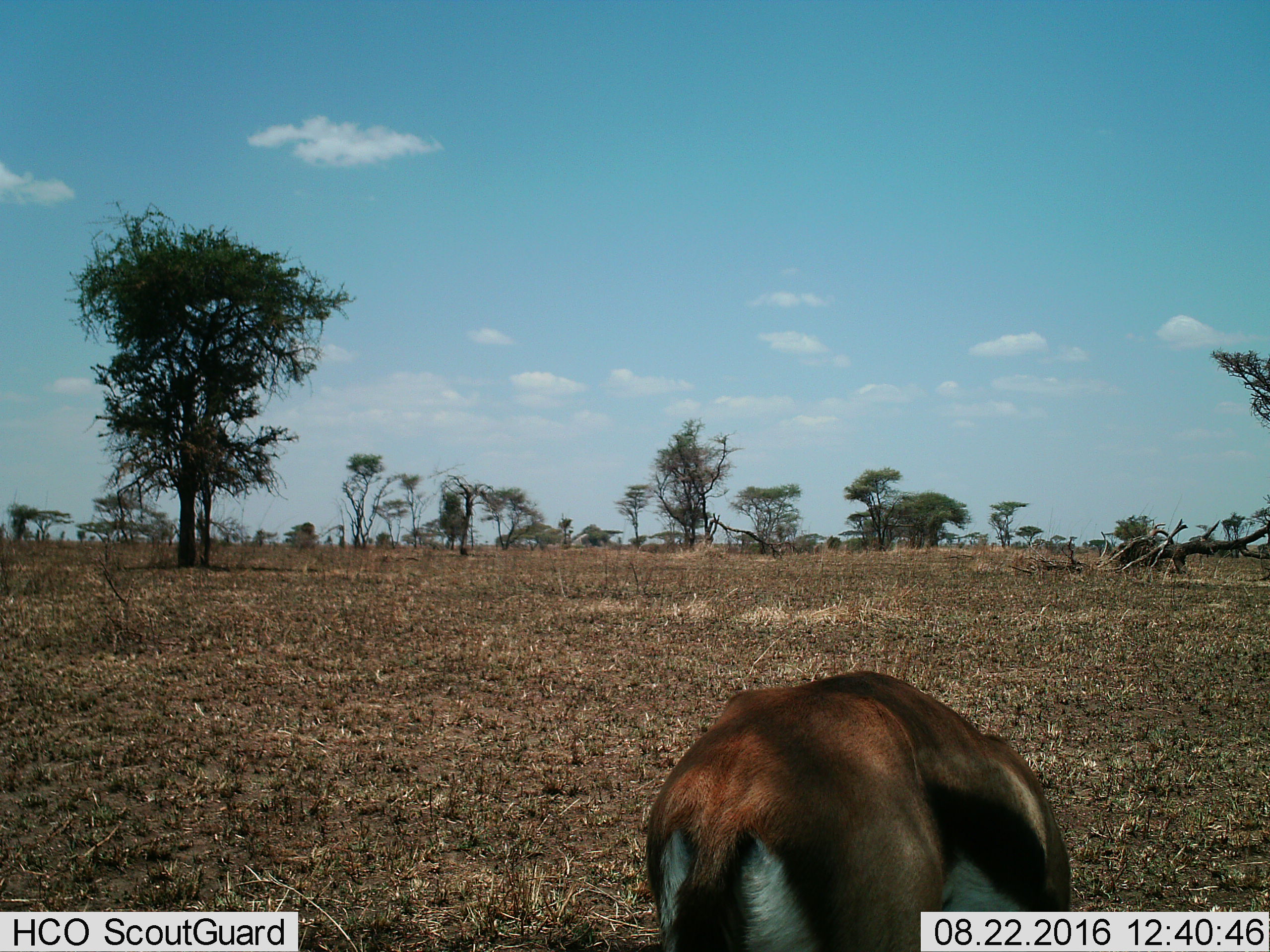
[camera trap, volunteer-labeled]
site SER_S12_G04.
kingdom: Animalia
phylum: Chordata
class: Mammalia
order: Artiodactyla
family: Bovidae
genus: Eudorcas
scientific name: Eudorcas thomsonii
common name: thomson's gazelle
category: gazellethomsons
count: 1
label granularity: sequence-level